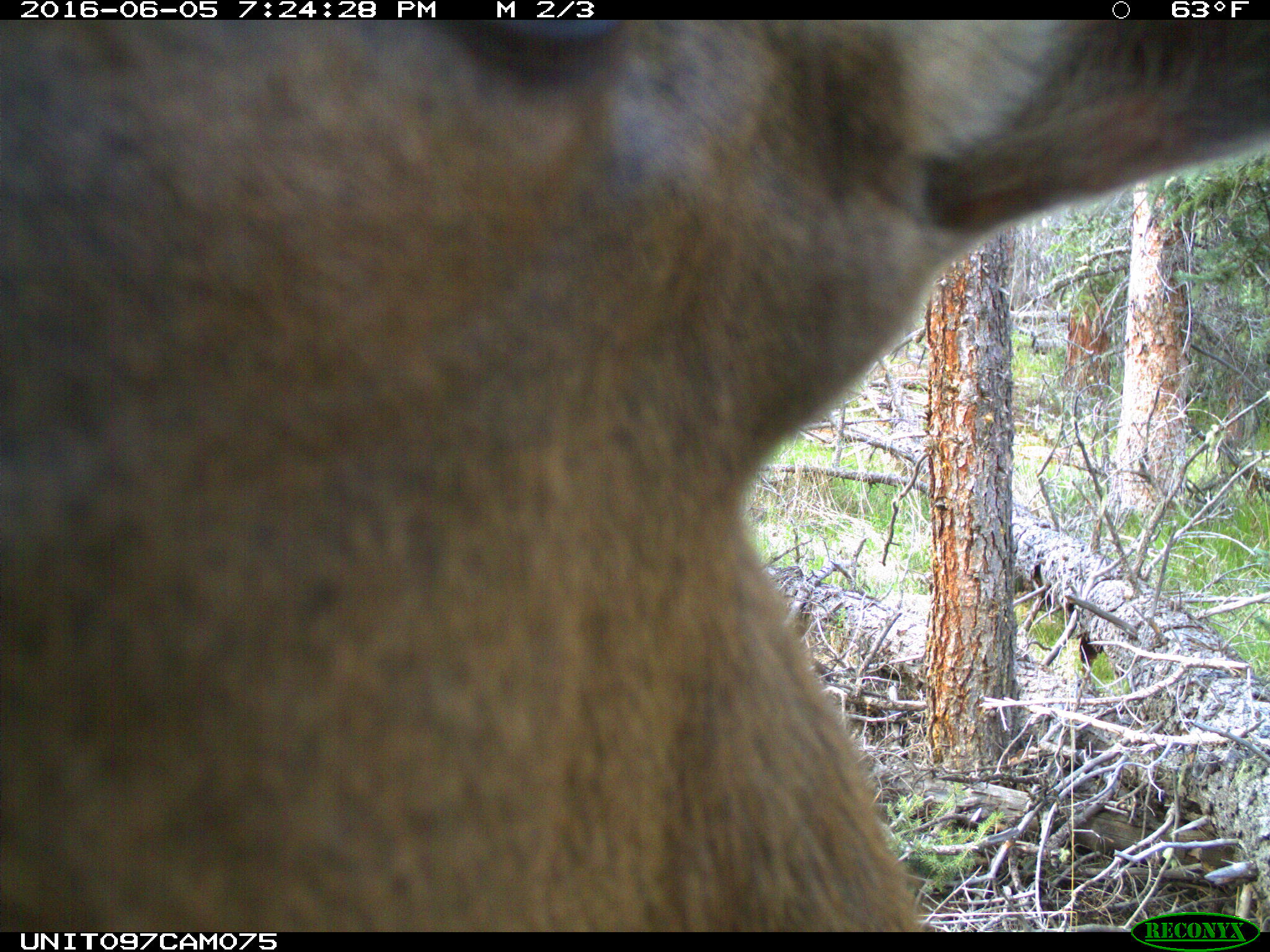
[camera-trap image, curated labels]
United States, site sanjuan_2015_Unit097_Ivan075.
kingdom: Animalia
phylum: Chordata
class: Mammalia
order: Artiodactyla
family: Cervidae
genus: Cervus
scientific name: Cervus elaphus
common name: red deer